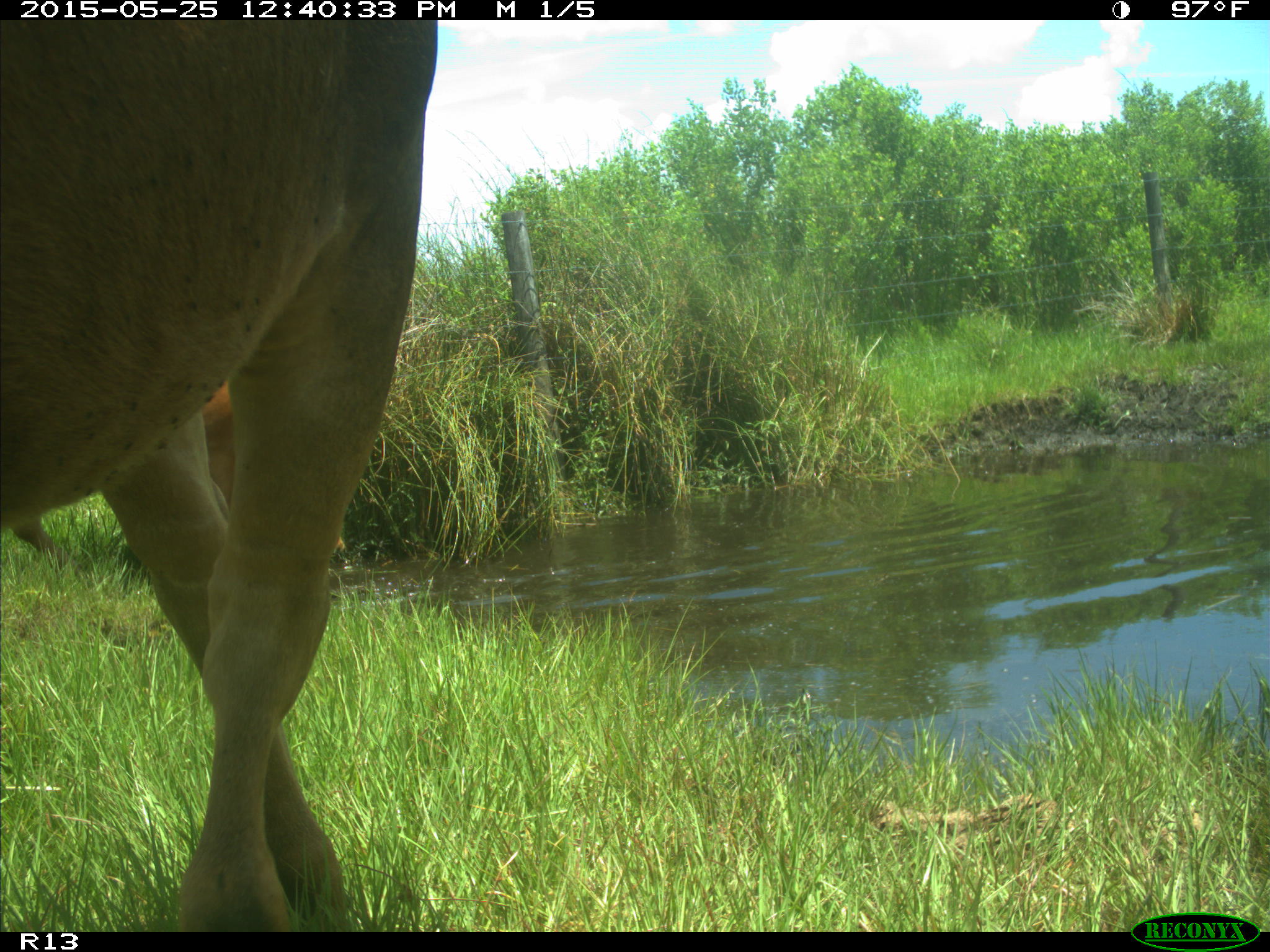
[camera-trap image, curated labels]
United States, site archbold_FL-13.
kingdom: Animalia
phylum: Chordata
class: Mammalia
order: Artiodactyla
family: Bovidae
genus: Bos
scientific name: Bos taurus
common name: domestic cow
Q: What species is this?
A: Bos taurus (domestic cow).